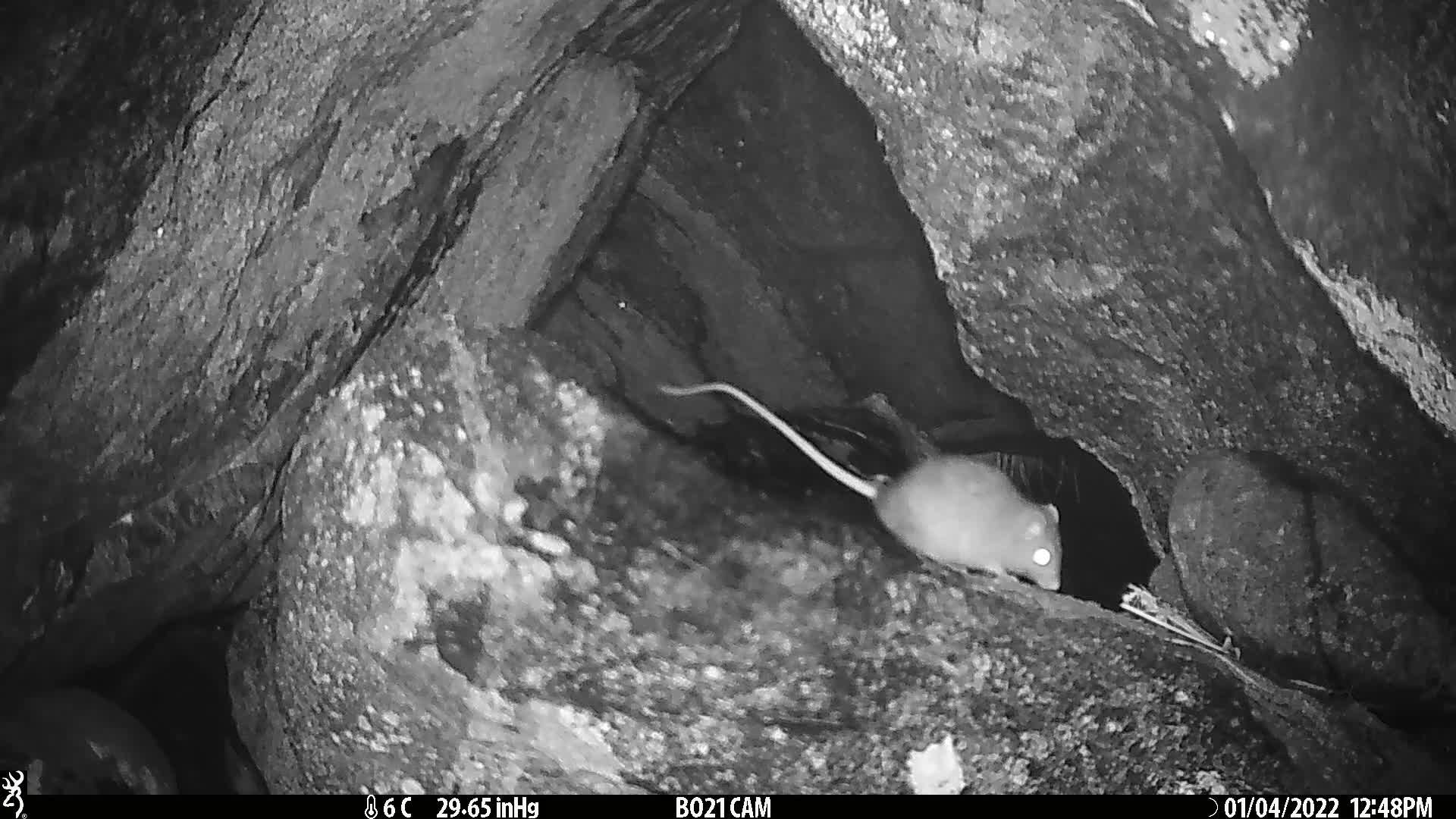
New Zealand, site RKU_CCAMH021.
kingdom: Animalia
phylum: Chordata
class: Mammalia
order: Rodentia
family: Muridae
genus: Rattus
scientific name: Rattus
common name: rat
Rat (Rattus).